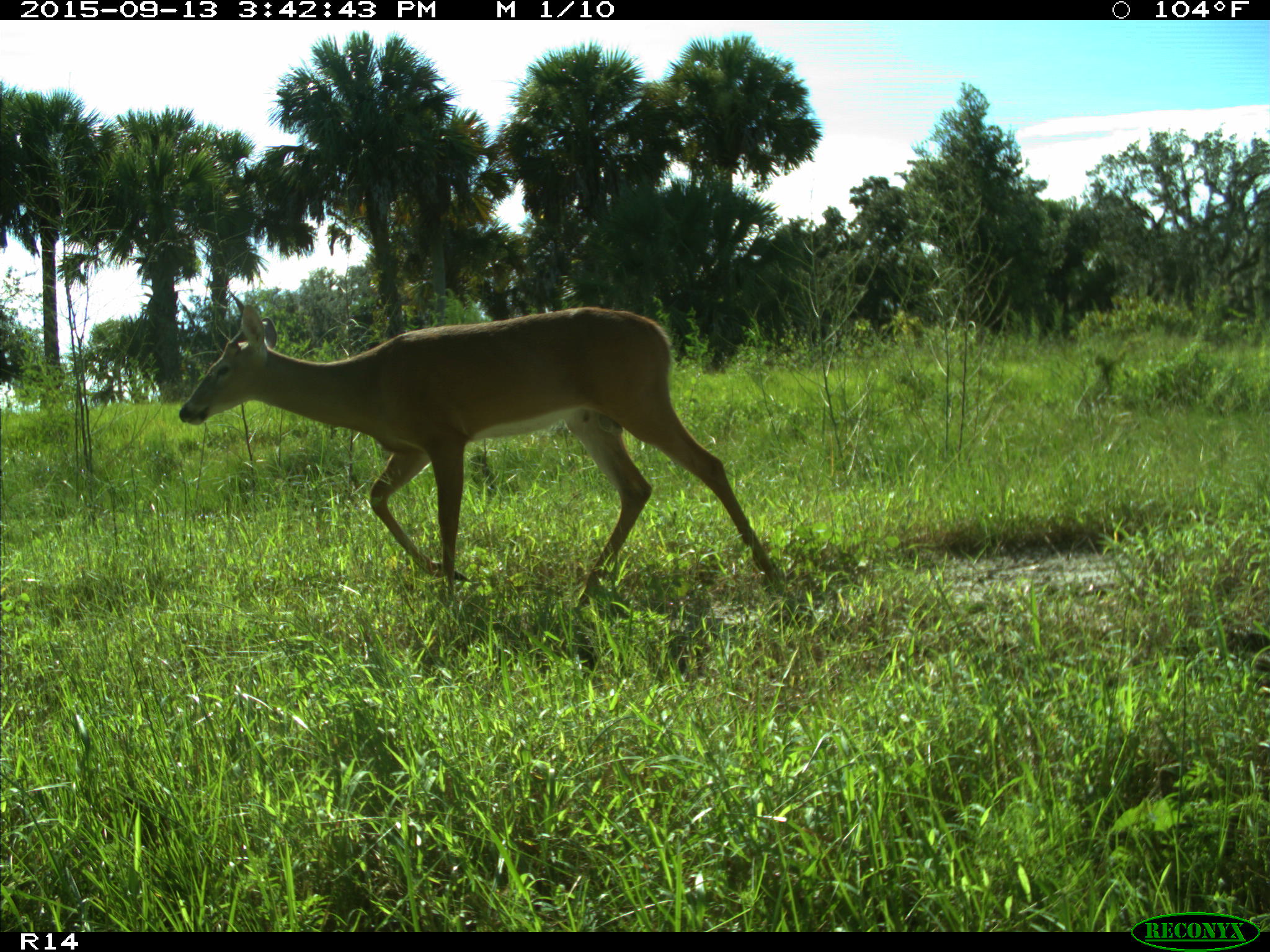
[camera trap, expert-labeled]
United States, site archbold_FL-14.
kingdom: Animalia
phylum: Chordata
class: Mammalia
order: Artiodactyla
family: Cervidae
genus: Odocoileus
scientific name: Odocoileus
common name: deer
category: unidentified deer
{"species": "unidentified deer (deer) (Odocoileus)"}